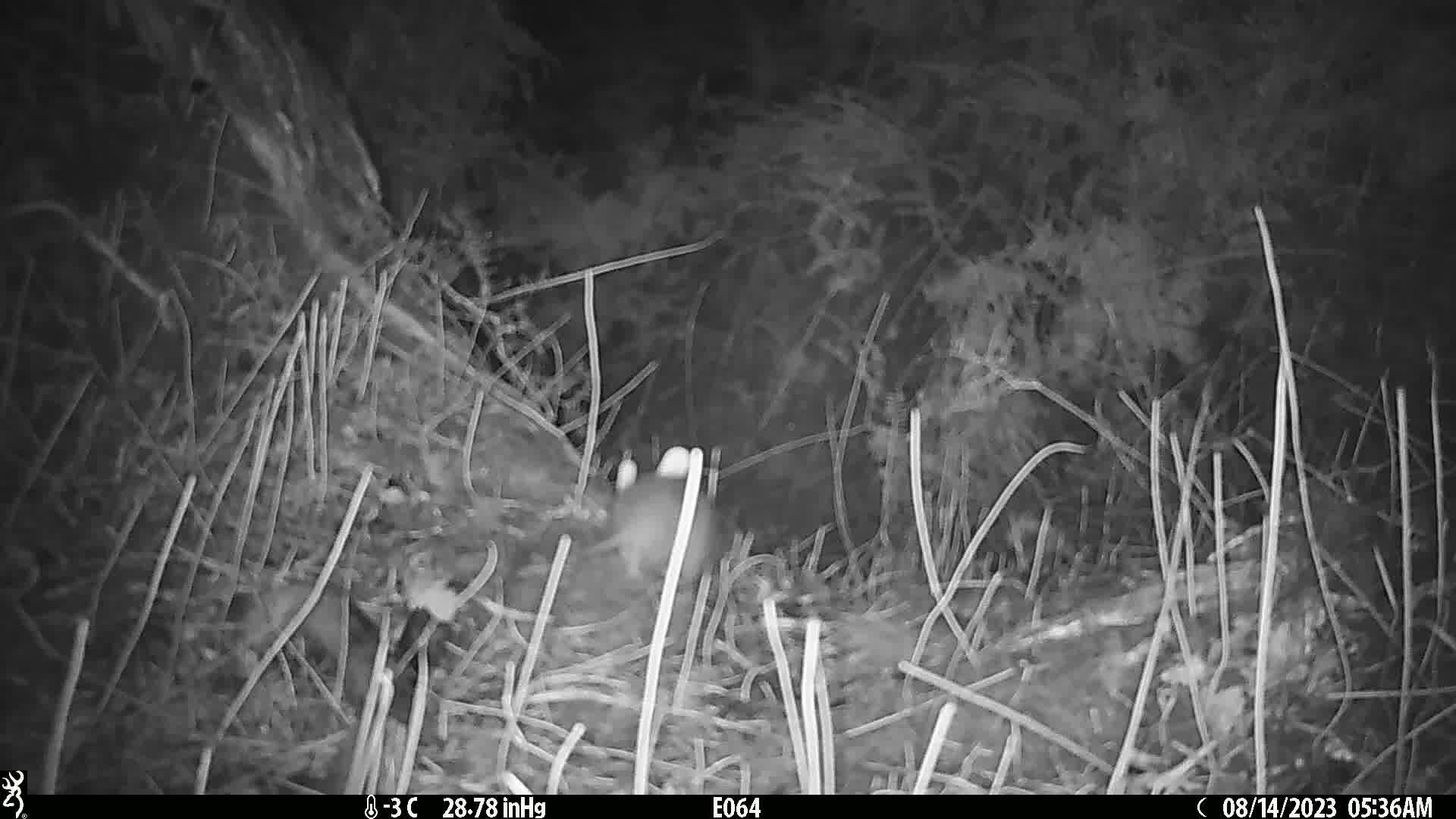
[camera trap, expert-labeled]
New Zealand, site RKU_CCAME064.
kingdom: Animalia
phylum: Chordata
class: Mammalia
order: Rodentia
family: Muridae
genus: Rattus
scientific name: Rattus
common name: rat